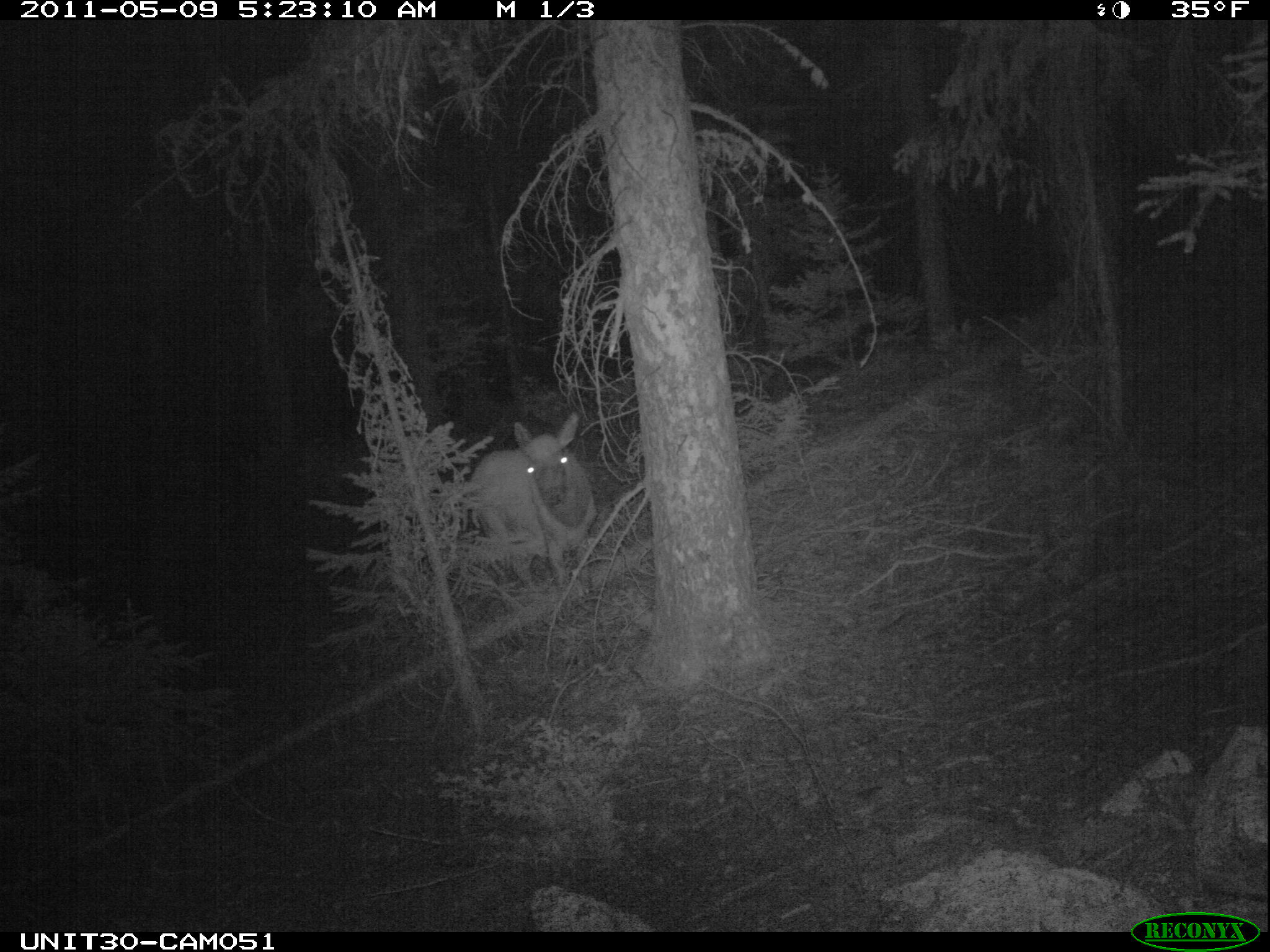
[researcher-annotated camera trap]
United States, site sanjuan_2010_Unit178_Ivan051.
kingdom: Animalia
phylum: Chordata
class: Mammalia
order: Artiodactyla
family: Cervidae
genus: Cervus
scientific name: Cervus elaphus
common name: red deer